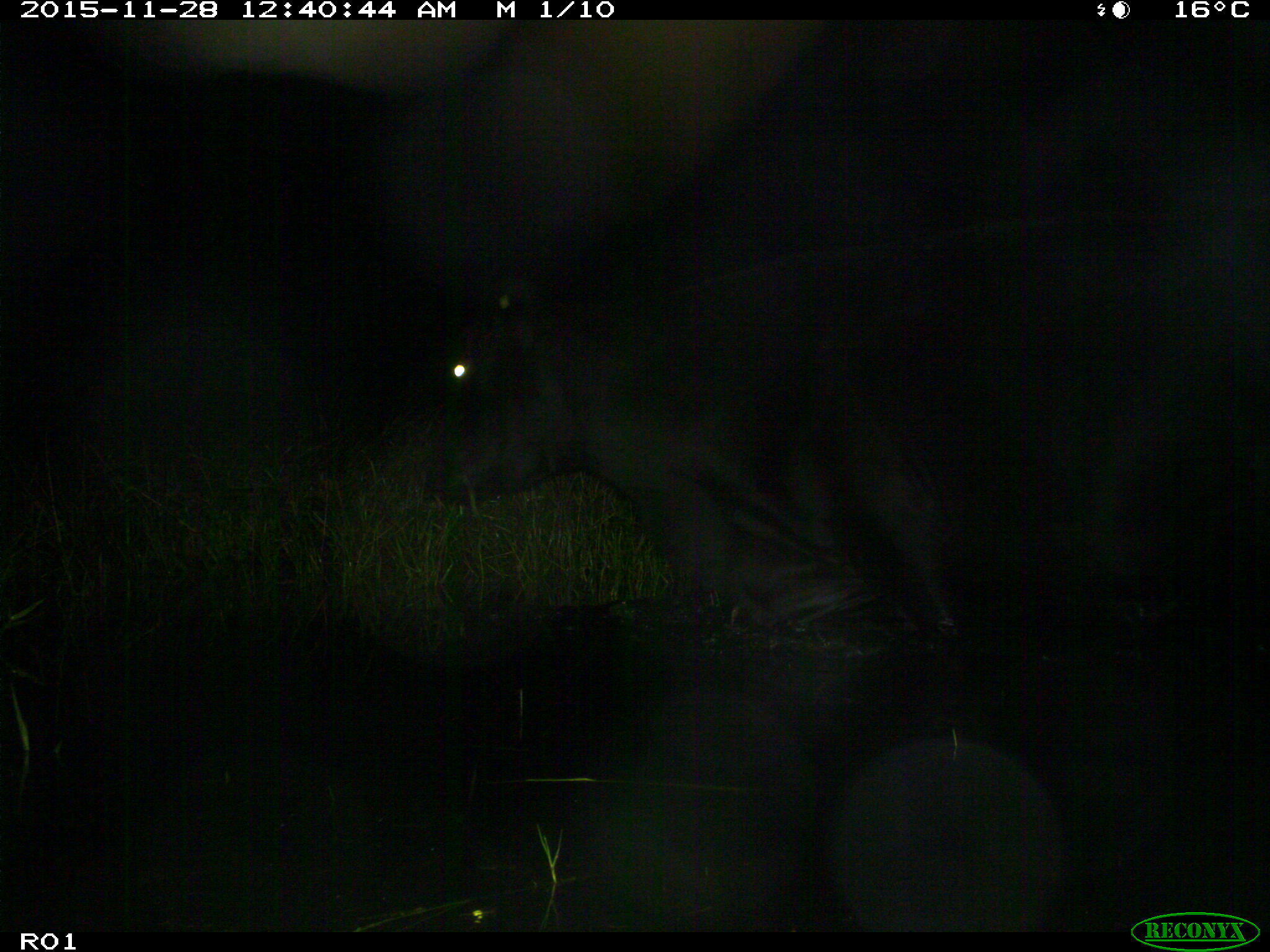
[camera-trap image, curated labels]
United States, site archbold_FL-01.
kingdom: Animalia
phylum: Chordata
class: Mammalia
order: Artiodactyla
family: Bovidae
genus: Bos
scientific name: Bos taurus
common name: domestic cow